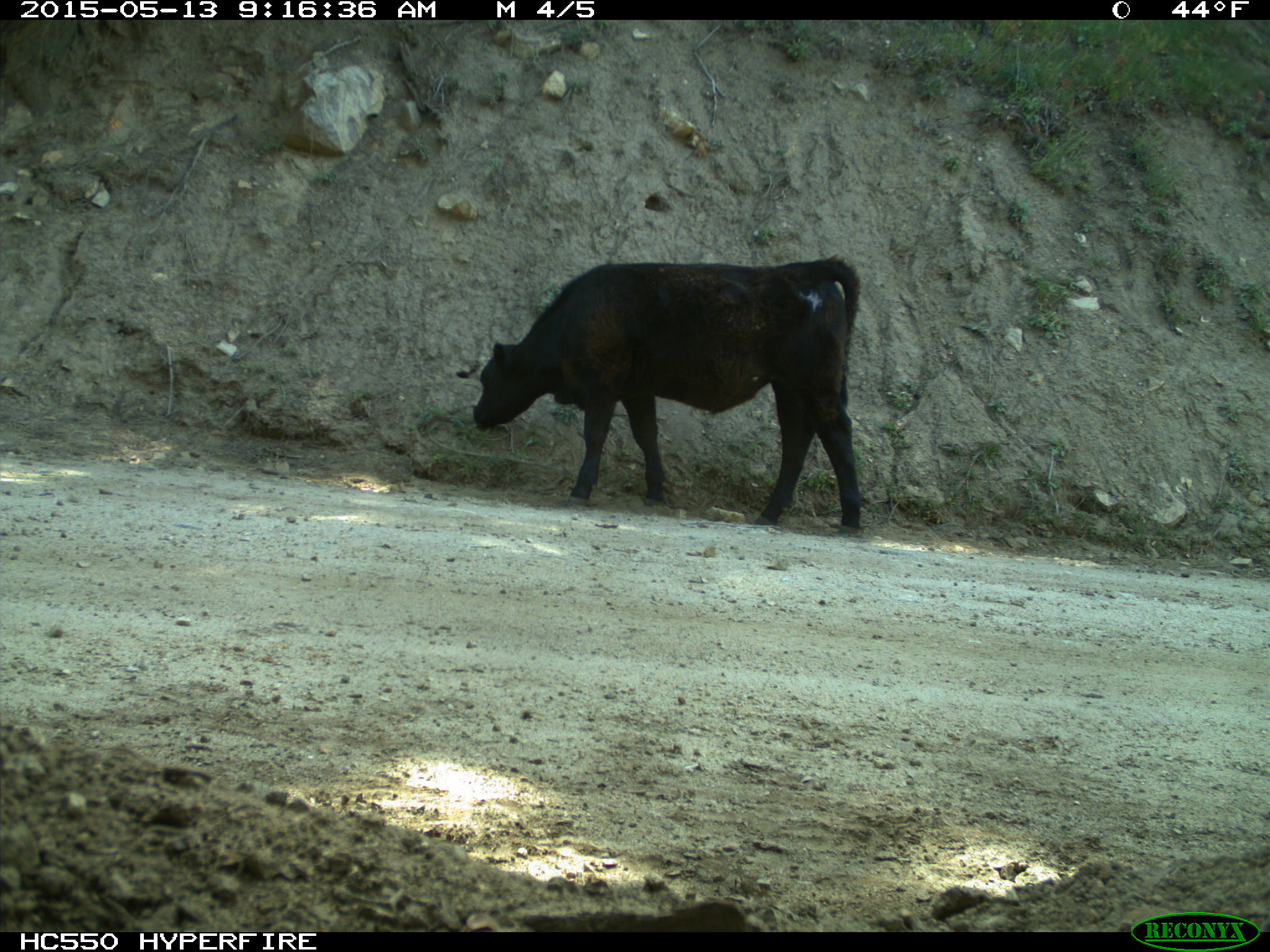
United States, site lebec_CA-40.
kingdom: Animalia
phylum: Chordata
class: Mammalia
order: Artiodactyla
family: Bovidae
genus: Bos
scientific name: Bos taurus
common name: domestic cow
Bos taurus (domestic cow).